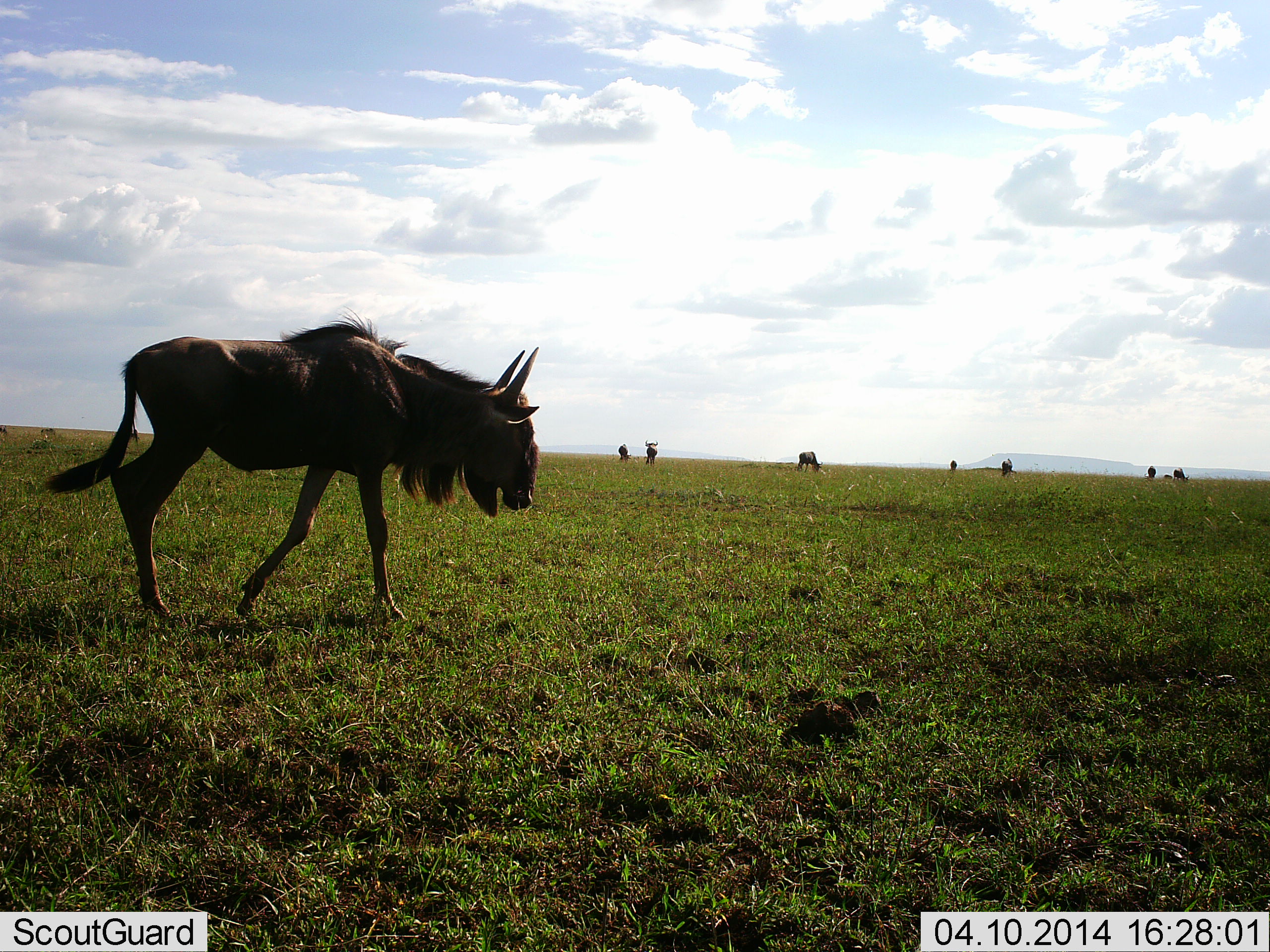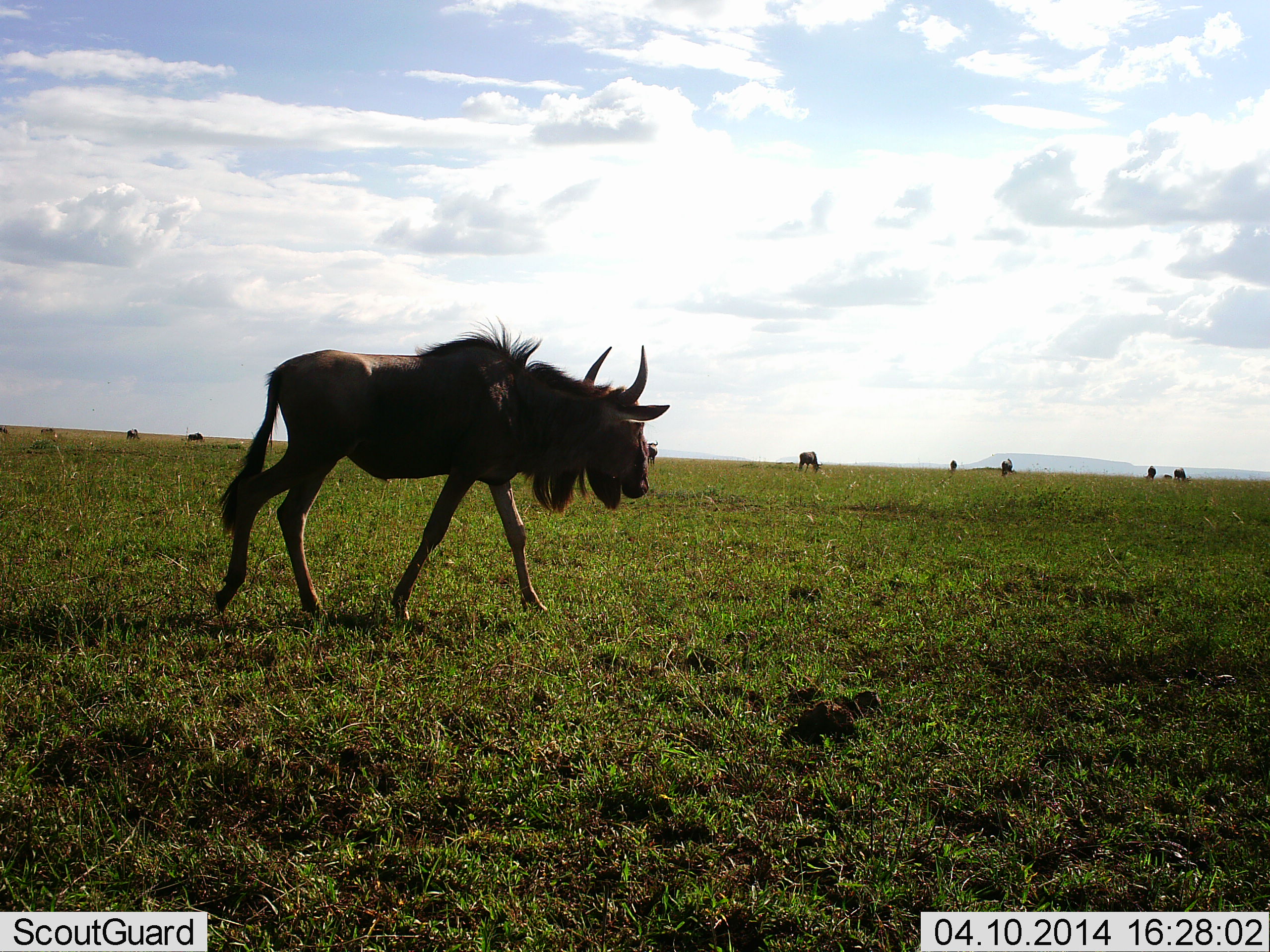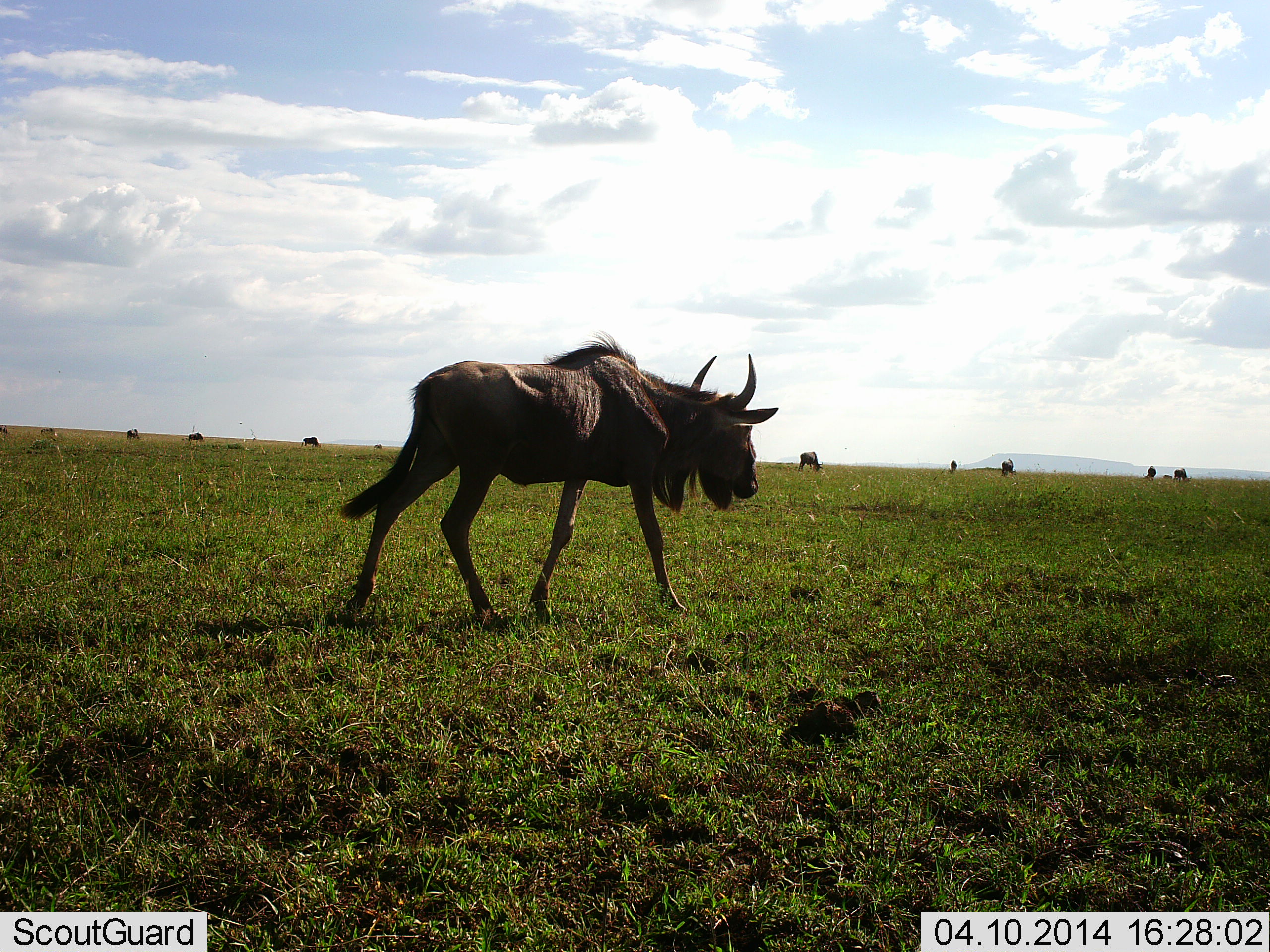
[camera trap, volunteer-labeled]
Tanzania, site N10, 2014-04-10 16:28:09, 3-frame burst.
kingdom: Animalia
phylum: Chordata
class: Mammalia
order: Artiodactyla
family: Bovidae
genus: Connochaetes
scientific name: Connochaetes taurinus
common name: blue wildebeest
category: wildebeest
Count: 10.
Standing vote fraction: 10%.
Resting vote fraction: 0%.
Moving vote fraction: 90%.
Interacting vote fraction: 0%.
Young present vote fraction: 20%.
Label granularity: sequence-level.